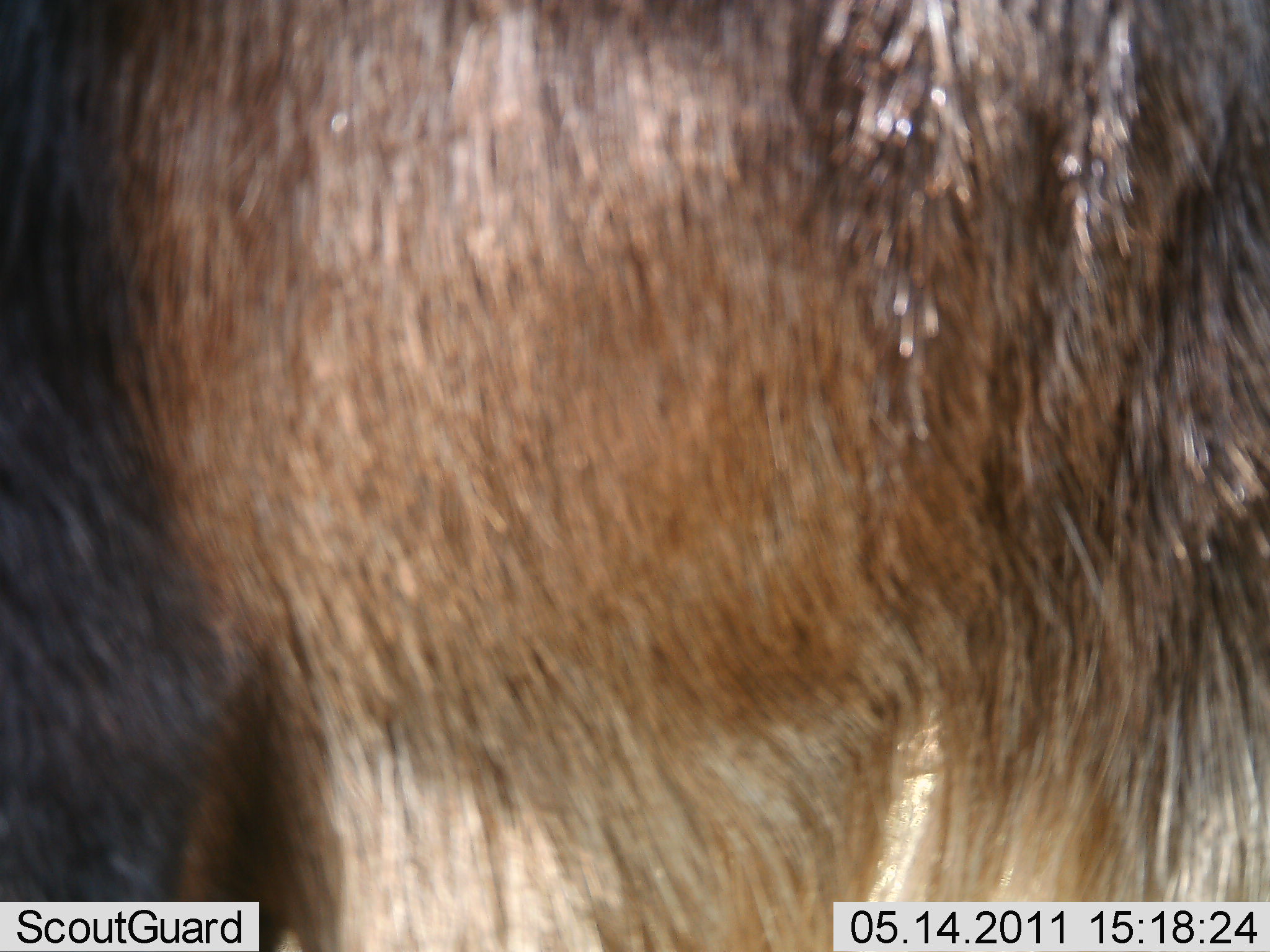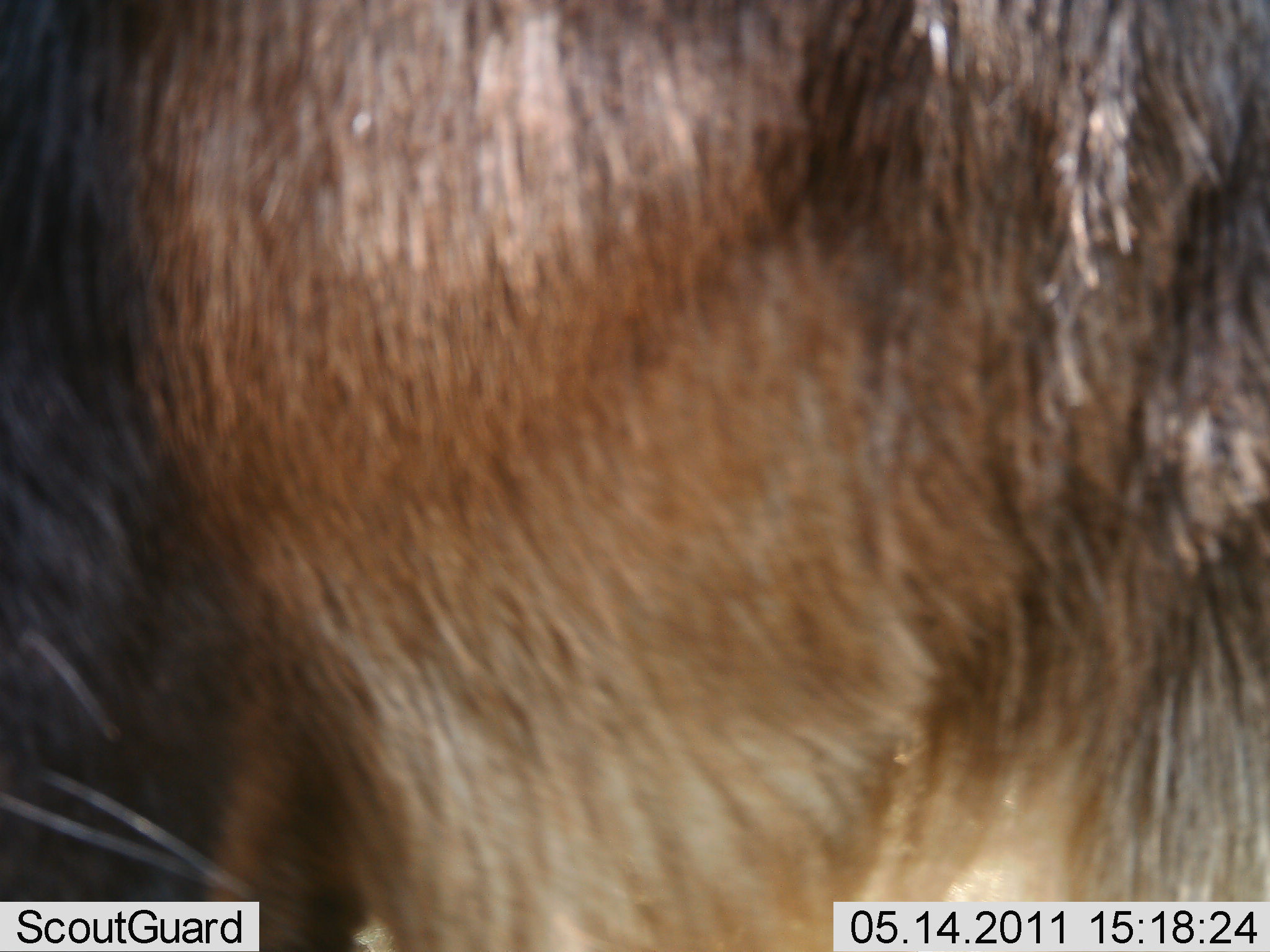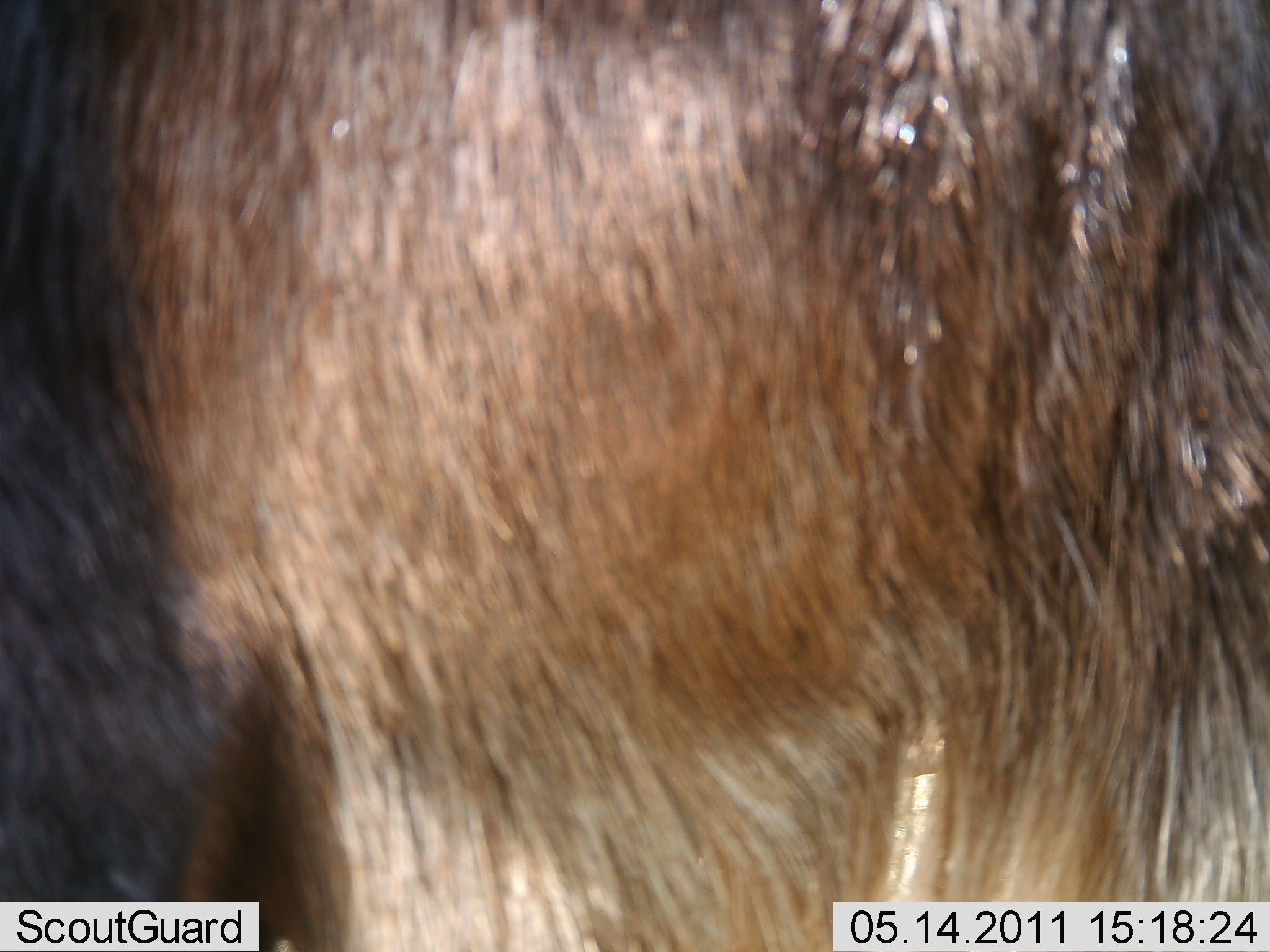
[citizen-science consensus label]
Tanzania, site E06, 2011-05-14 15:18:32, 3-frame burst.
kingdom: Animalia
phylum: Chordata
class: Mammalia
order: Artiodactyla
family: Bovidae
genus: Connochaetes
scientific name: Connochaetes taurinus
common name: blue wildebeest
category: wildebeest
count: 1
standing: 100%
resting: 0%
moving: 0%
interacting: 0%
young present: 0%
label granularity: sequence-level